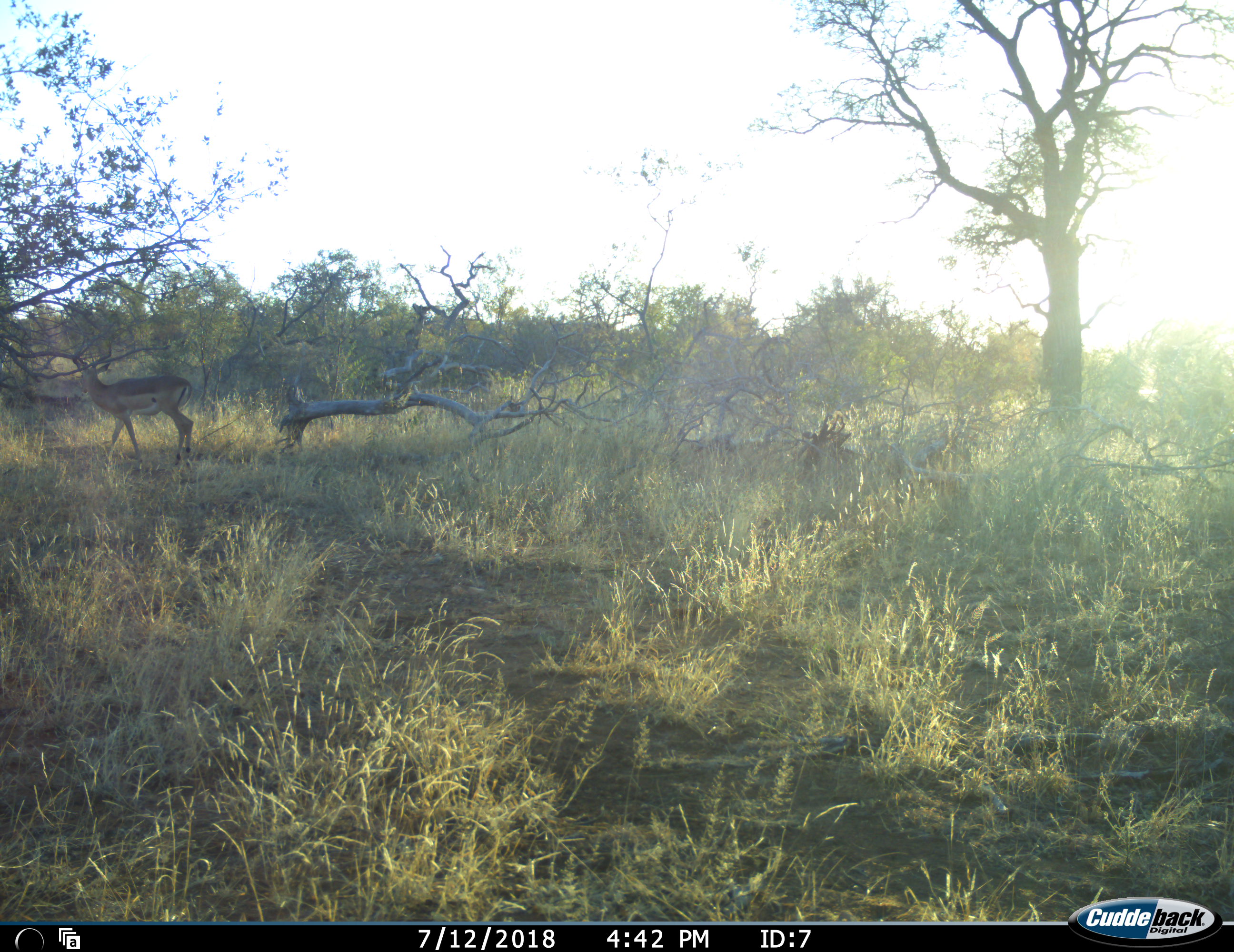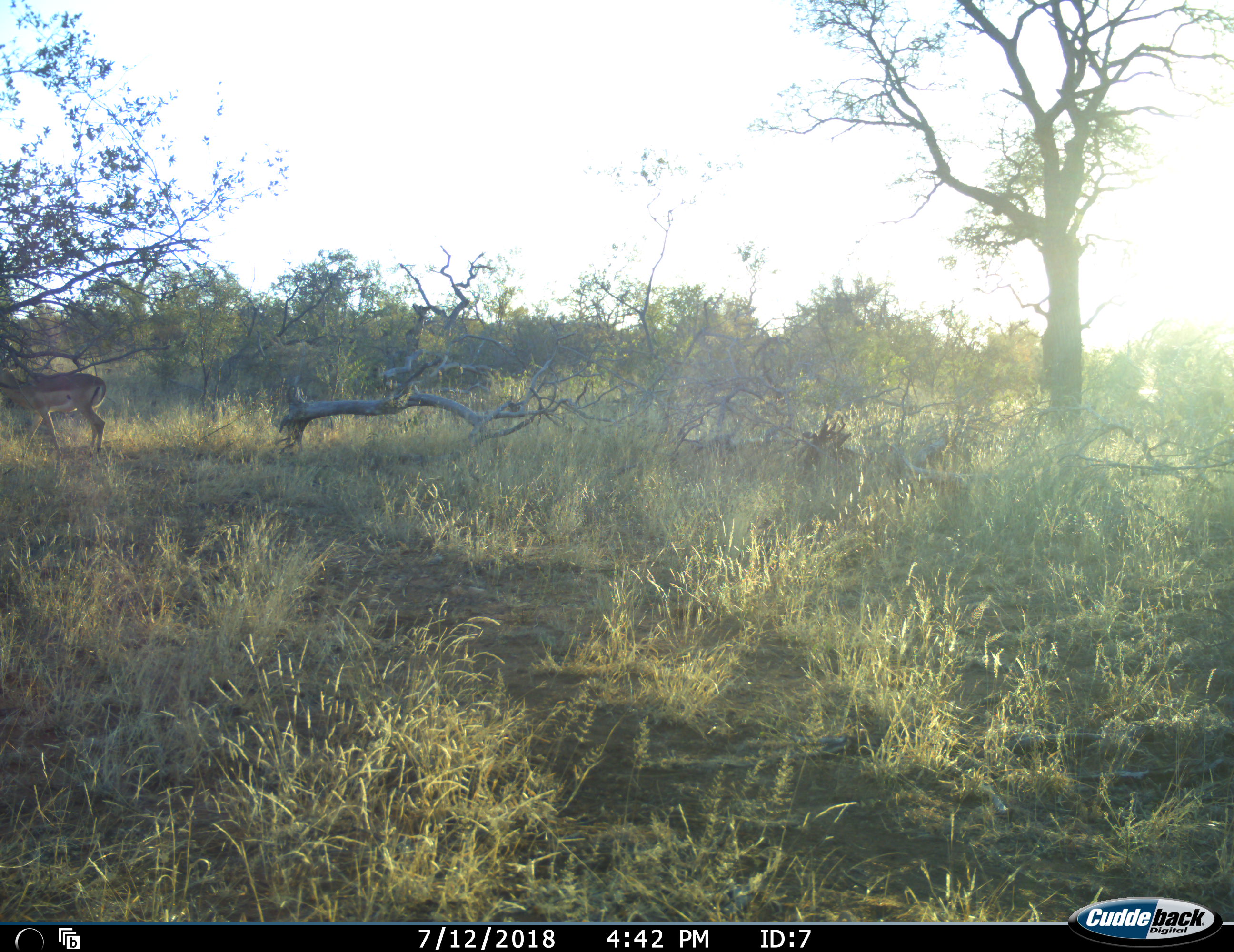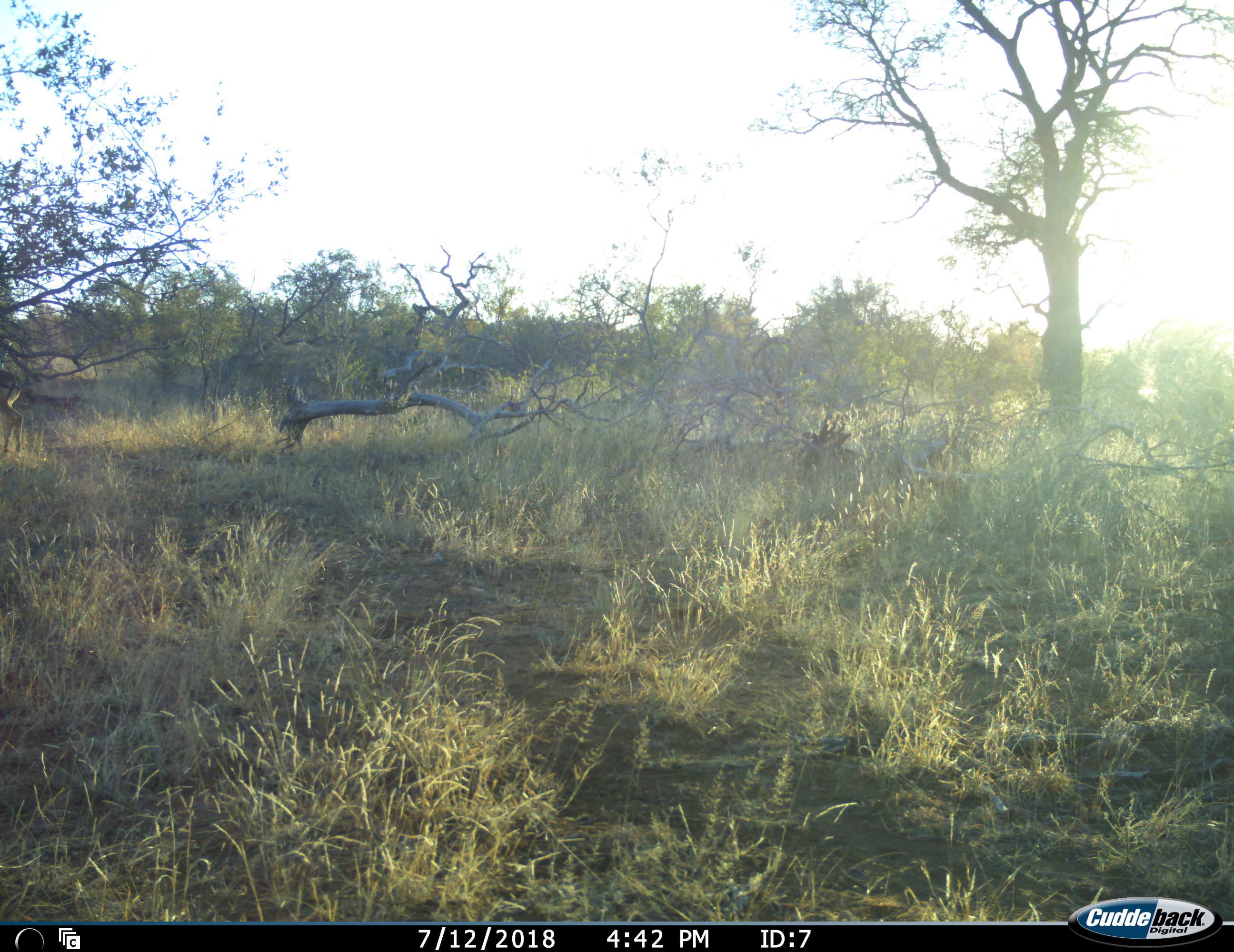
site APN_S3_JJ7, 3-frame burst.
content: unidentified animal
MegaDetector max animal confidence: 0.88